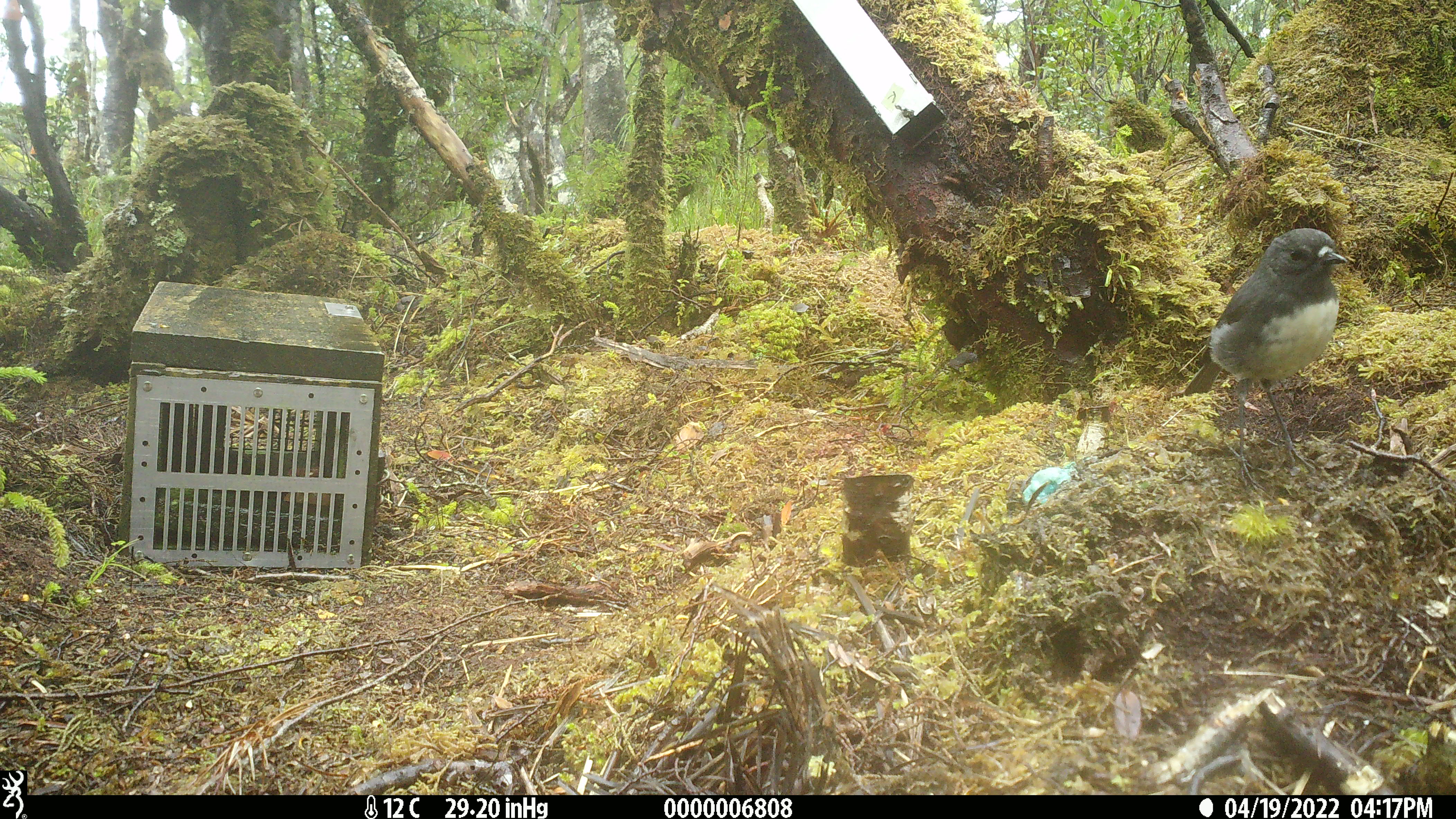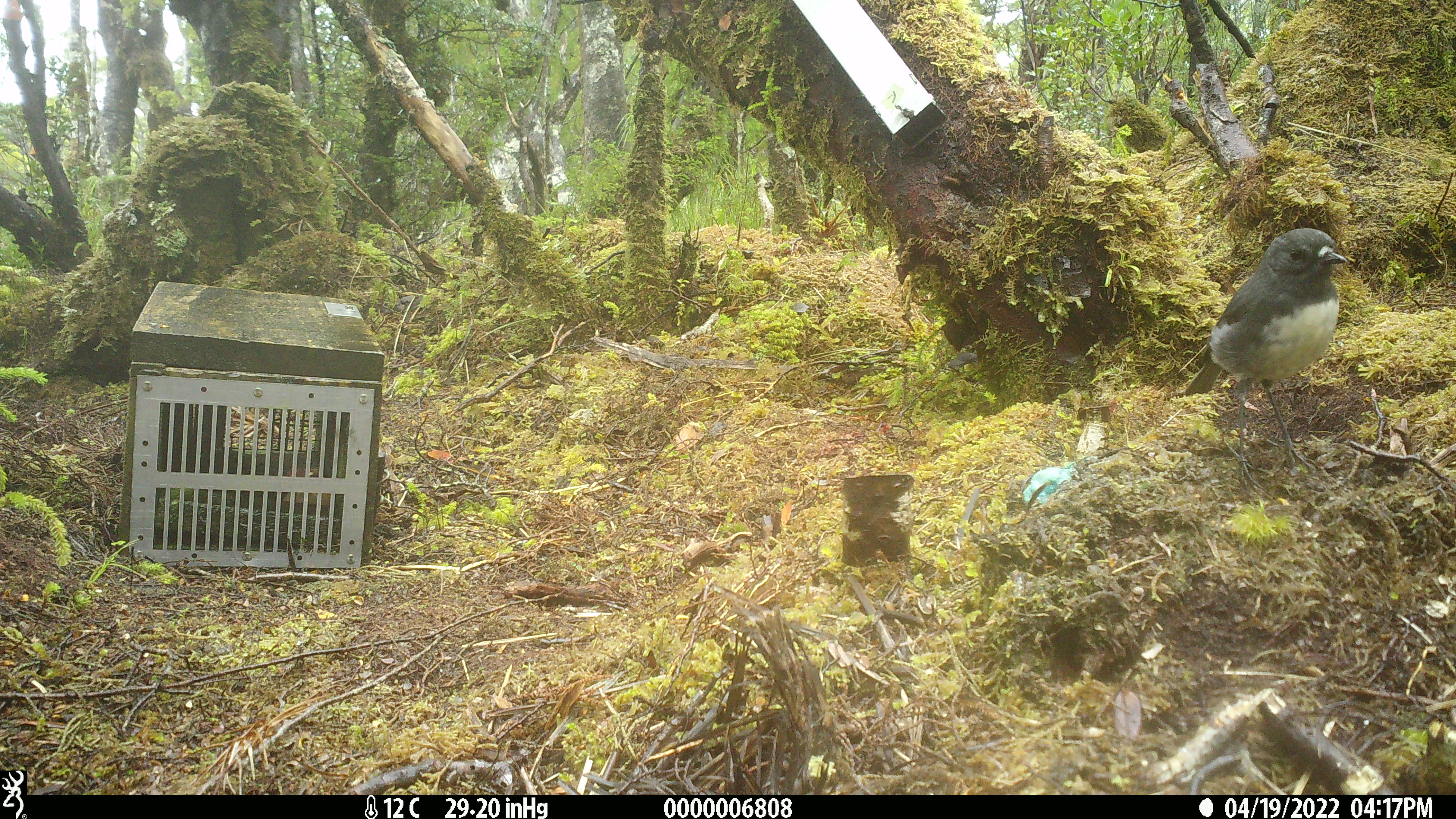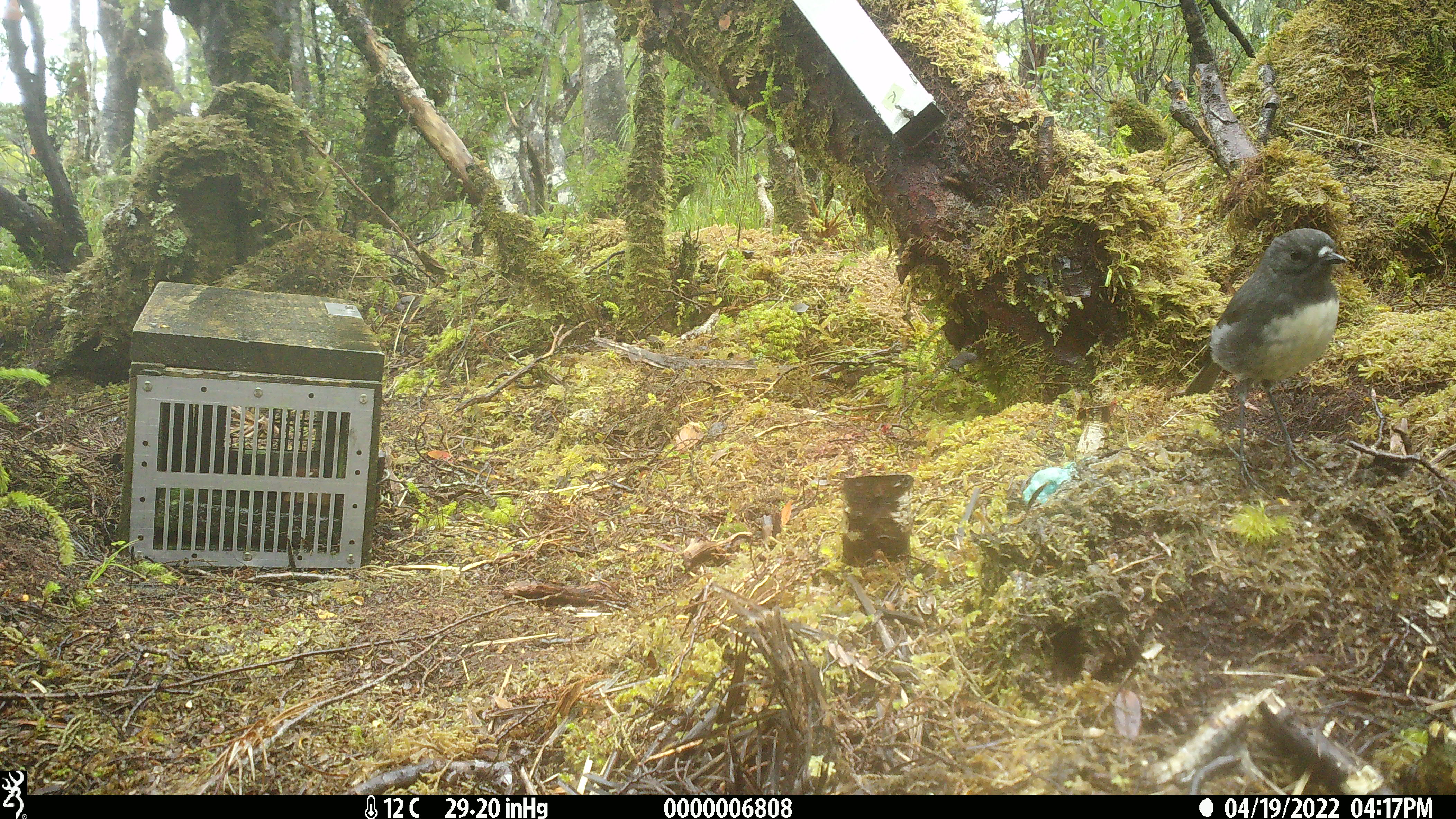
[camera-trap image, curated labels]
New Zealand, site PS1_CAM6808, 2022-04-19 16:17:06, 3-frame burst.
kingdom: Animalia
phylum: Chordata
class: Aves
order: Passeriformes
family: Petroicidae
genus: Petroica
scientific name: Petroica australis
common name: new zealand robin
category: robin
Robin (new zealand robin) (Petroica australis).